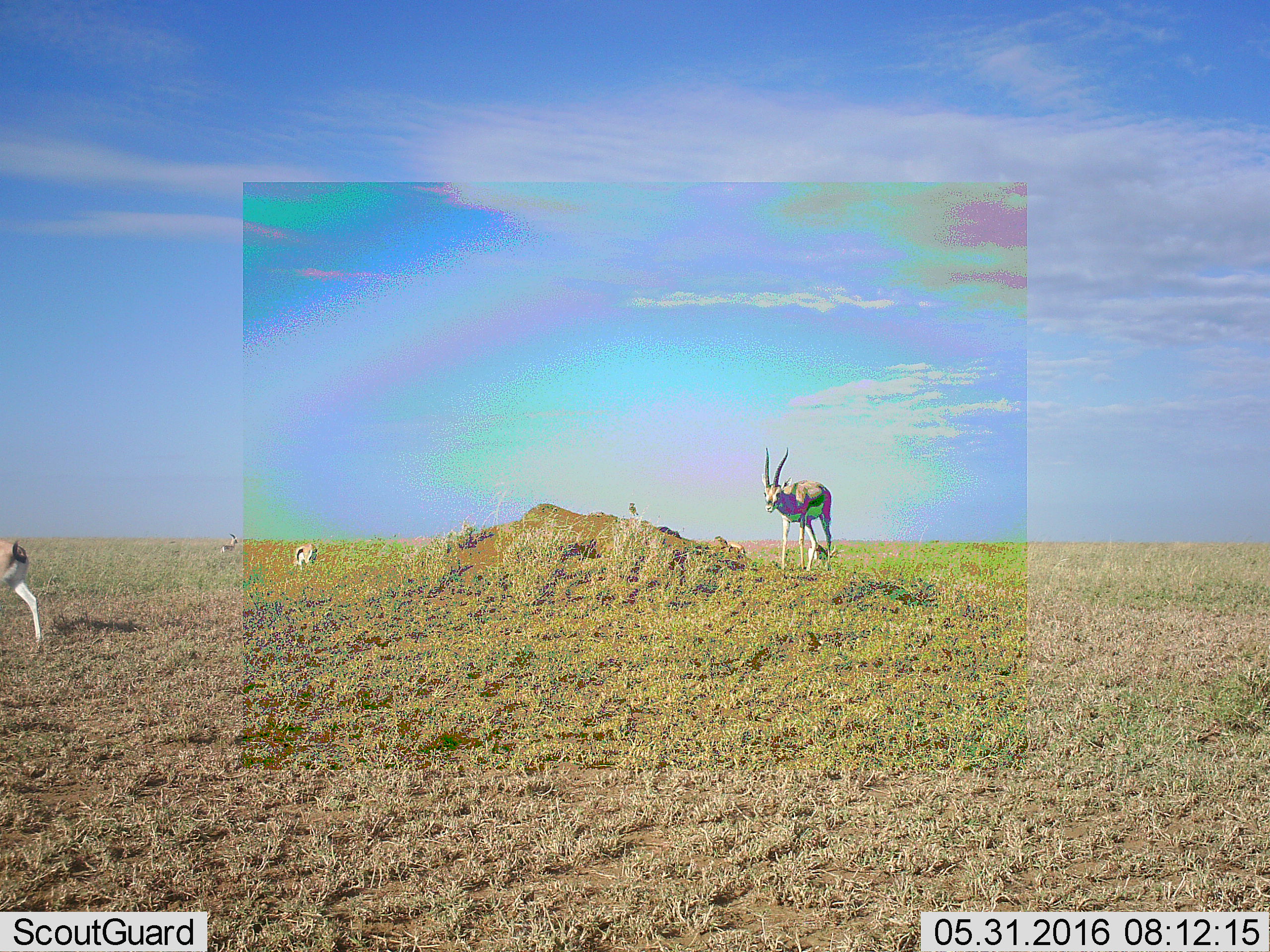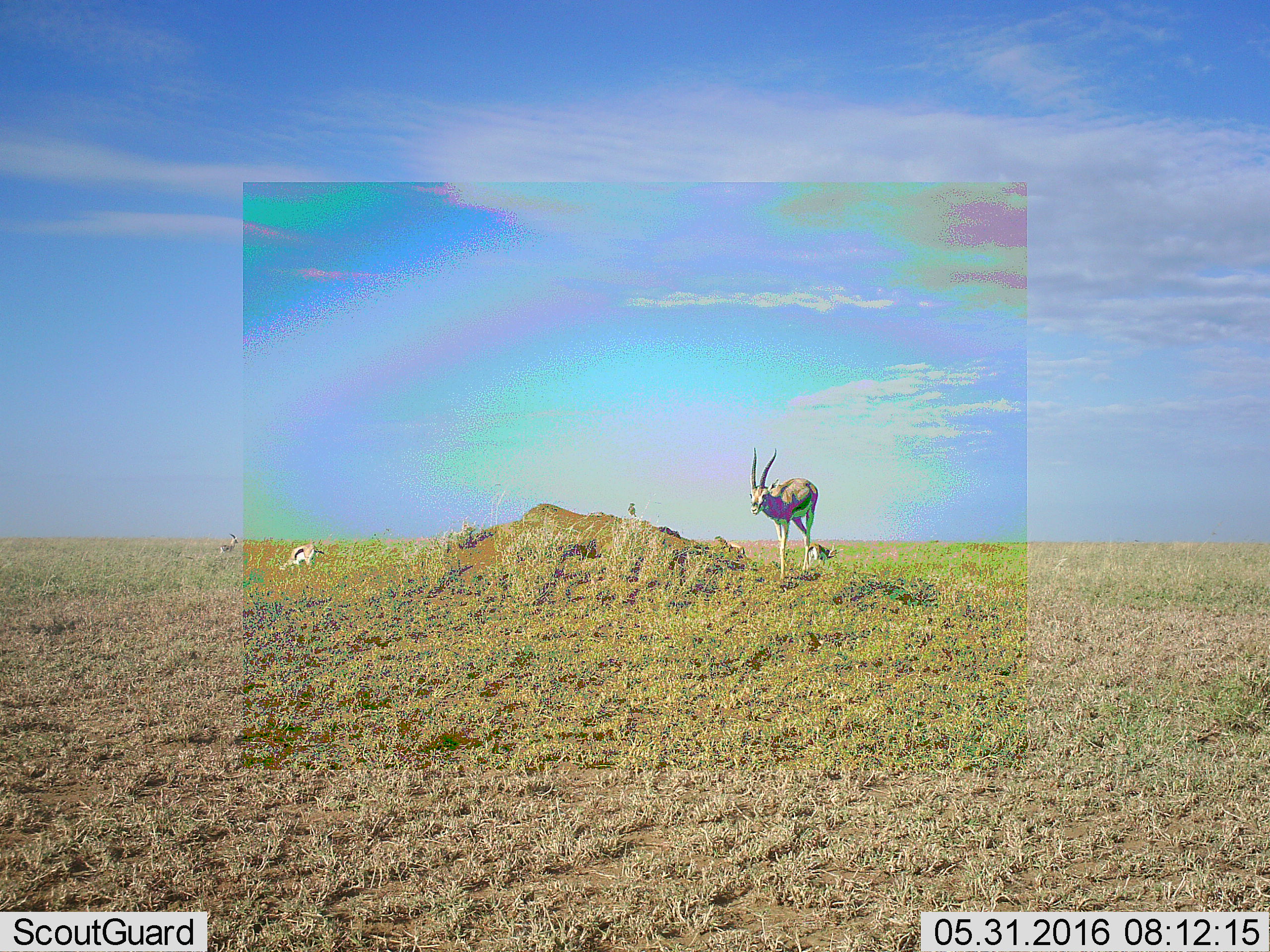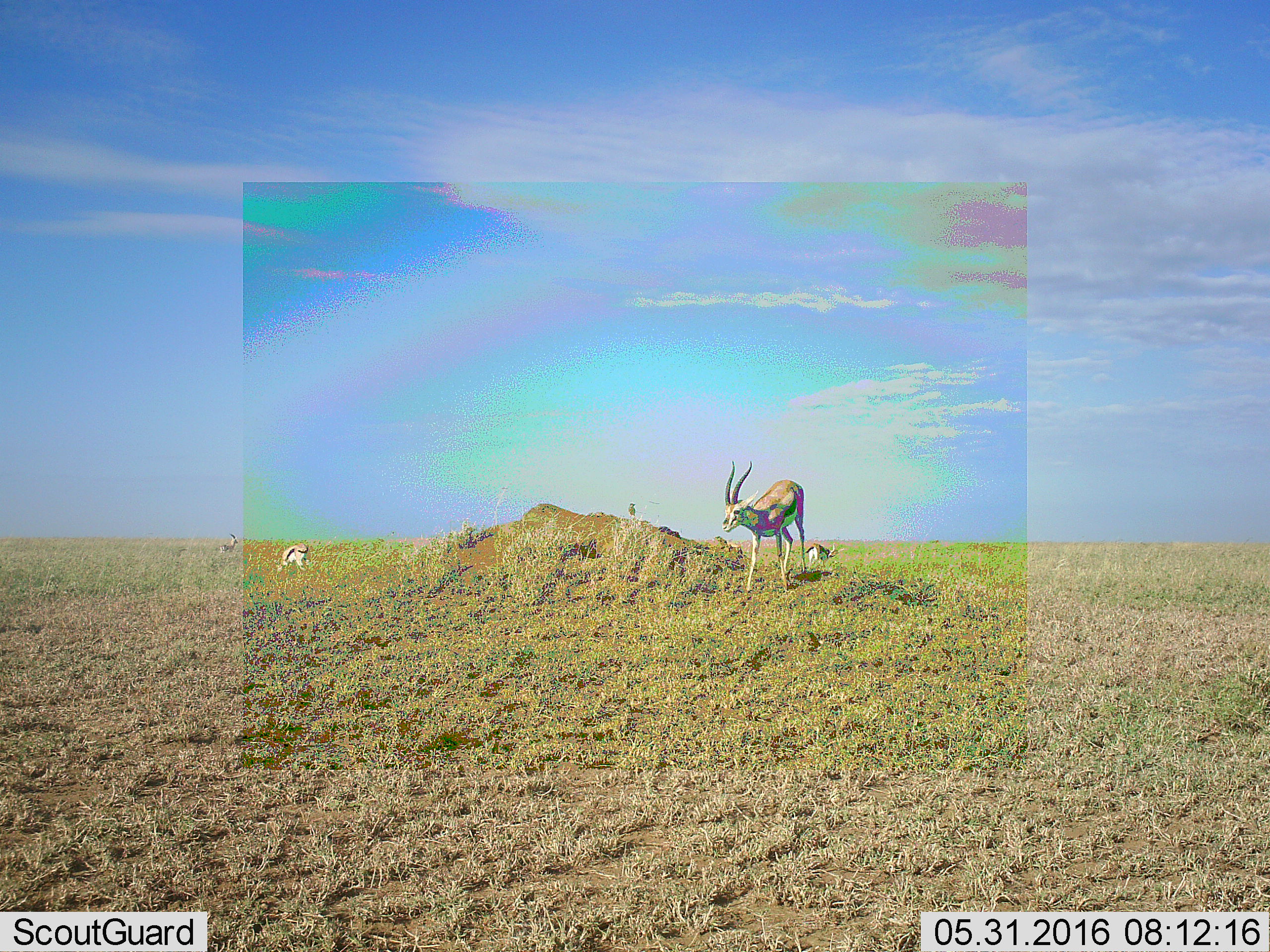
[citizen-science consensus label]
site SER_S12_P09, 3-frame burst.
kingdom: Animalia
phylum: Chordata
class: Mammalia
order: Artiodactyla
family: Bovidae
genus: Eudorcas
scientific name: Eudorcas thomsonii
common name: thomson's gazelle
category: gazellethomsons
Gazellethomsons (thomson's gazelle) (Eudorcas thomsonii), count 5. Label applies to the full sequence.